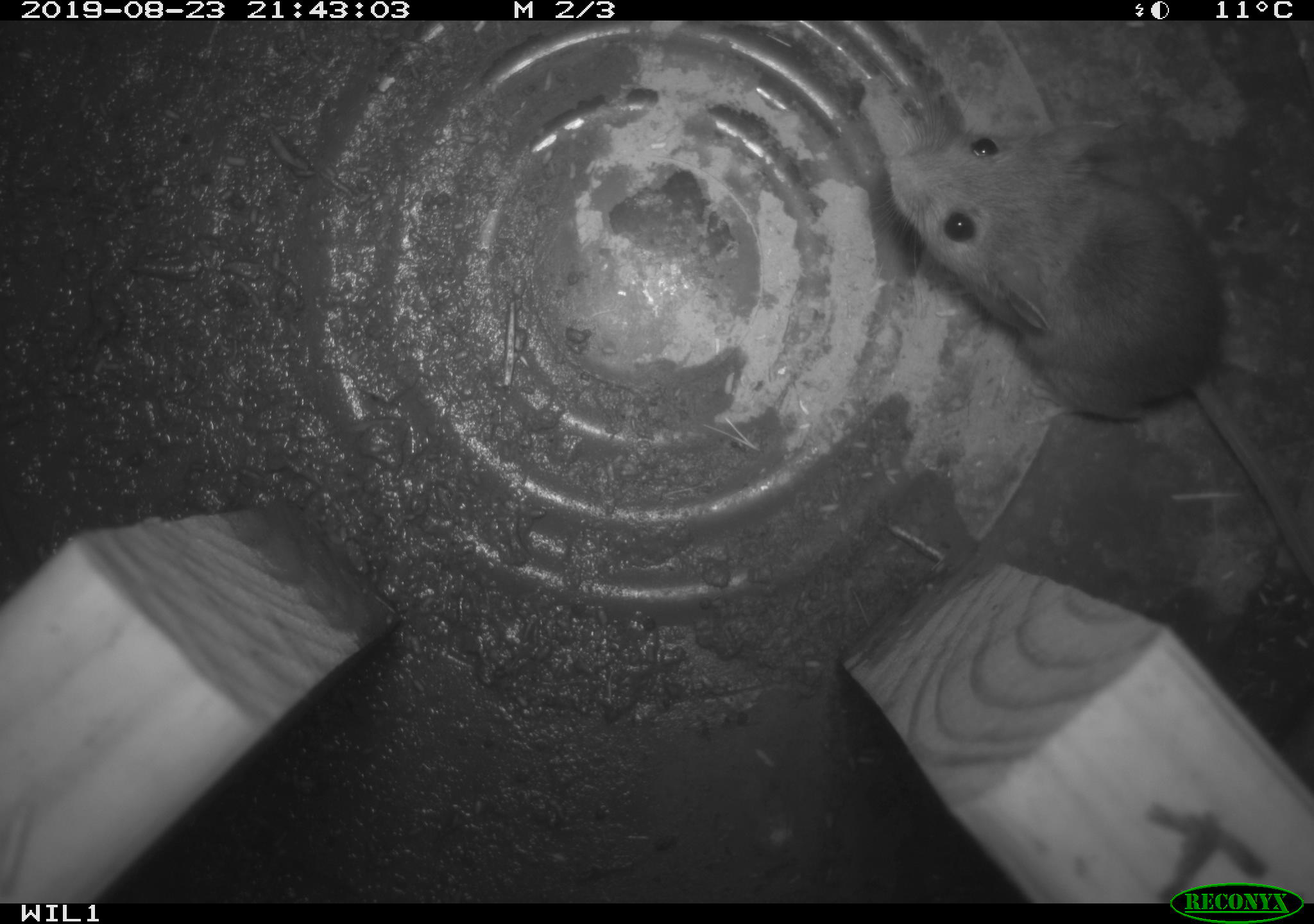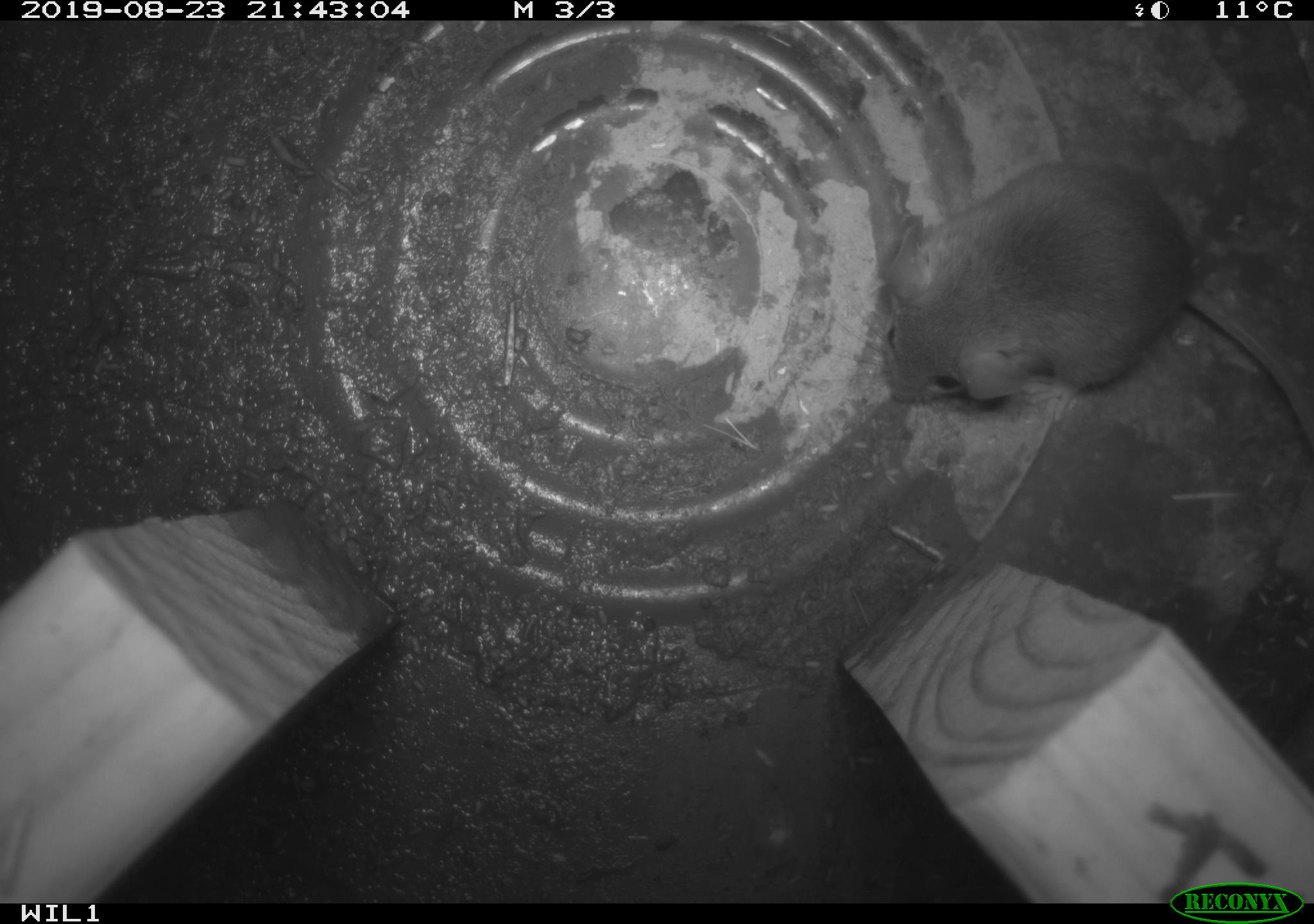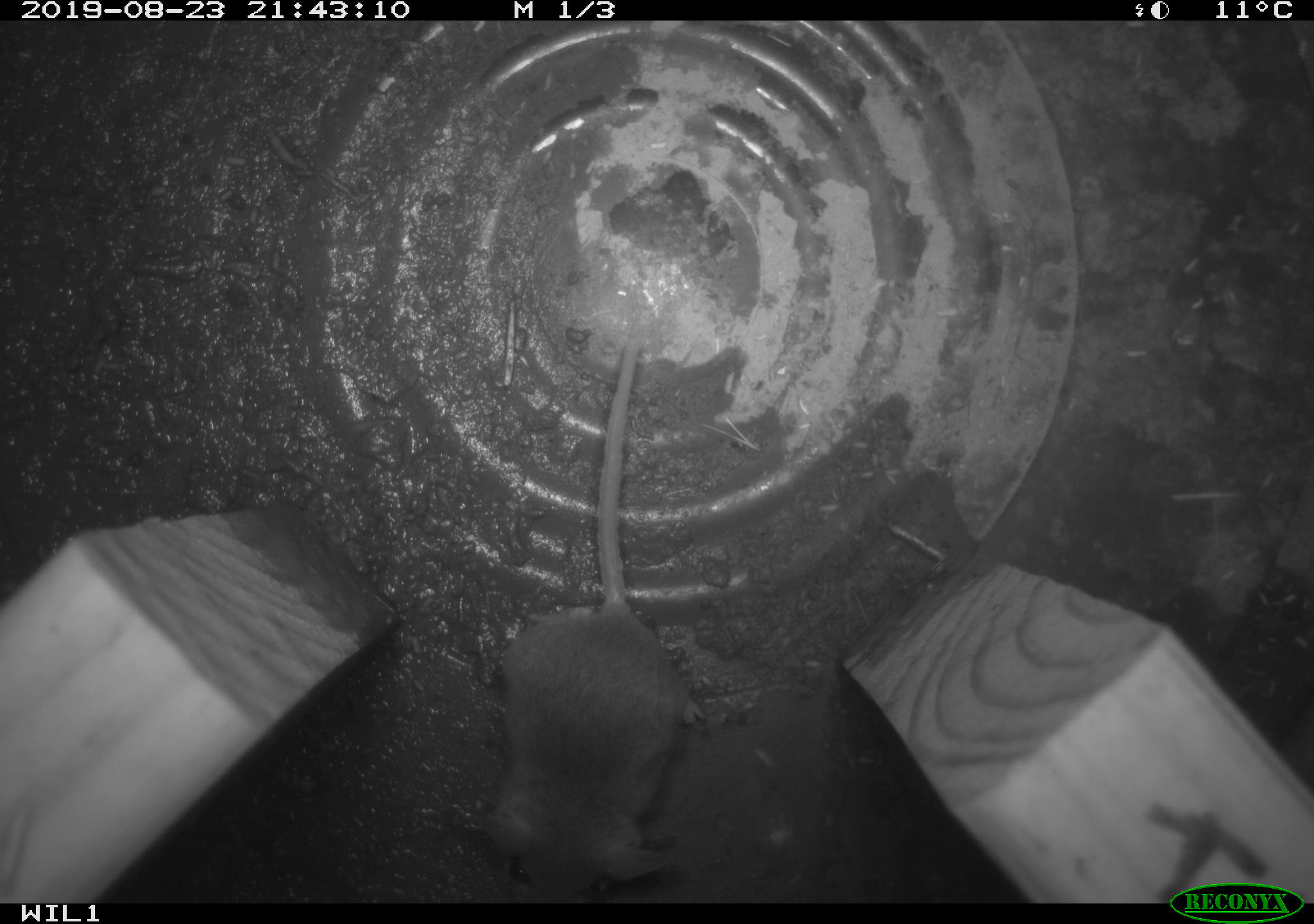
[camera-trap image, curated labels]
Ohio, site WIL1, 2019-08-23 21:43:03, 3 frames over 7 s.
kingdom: Animalia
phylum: Chordata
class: Mammalia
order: Rodentia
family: Cricetidae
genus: Peromyscus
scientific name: Peromyscus leucopus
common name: white-footed mouse